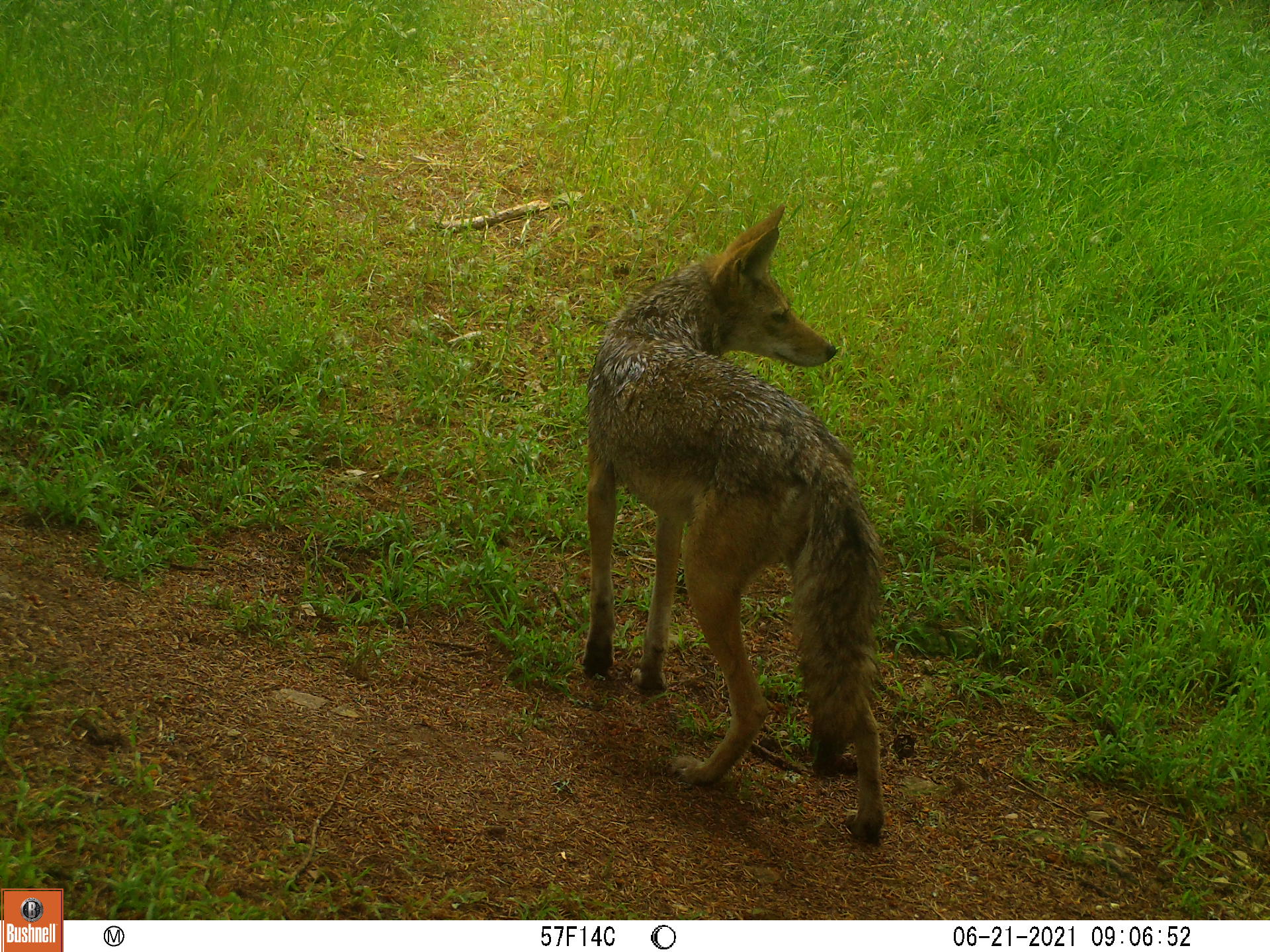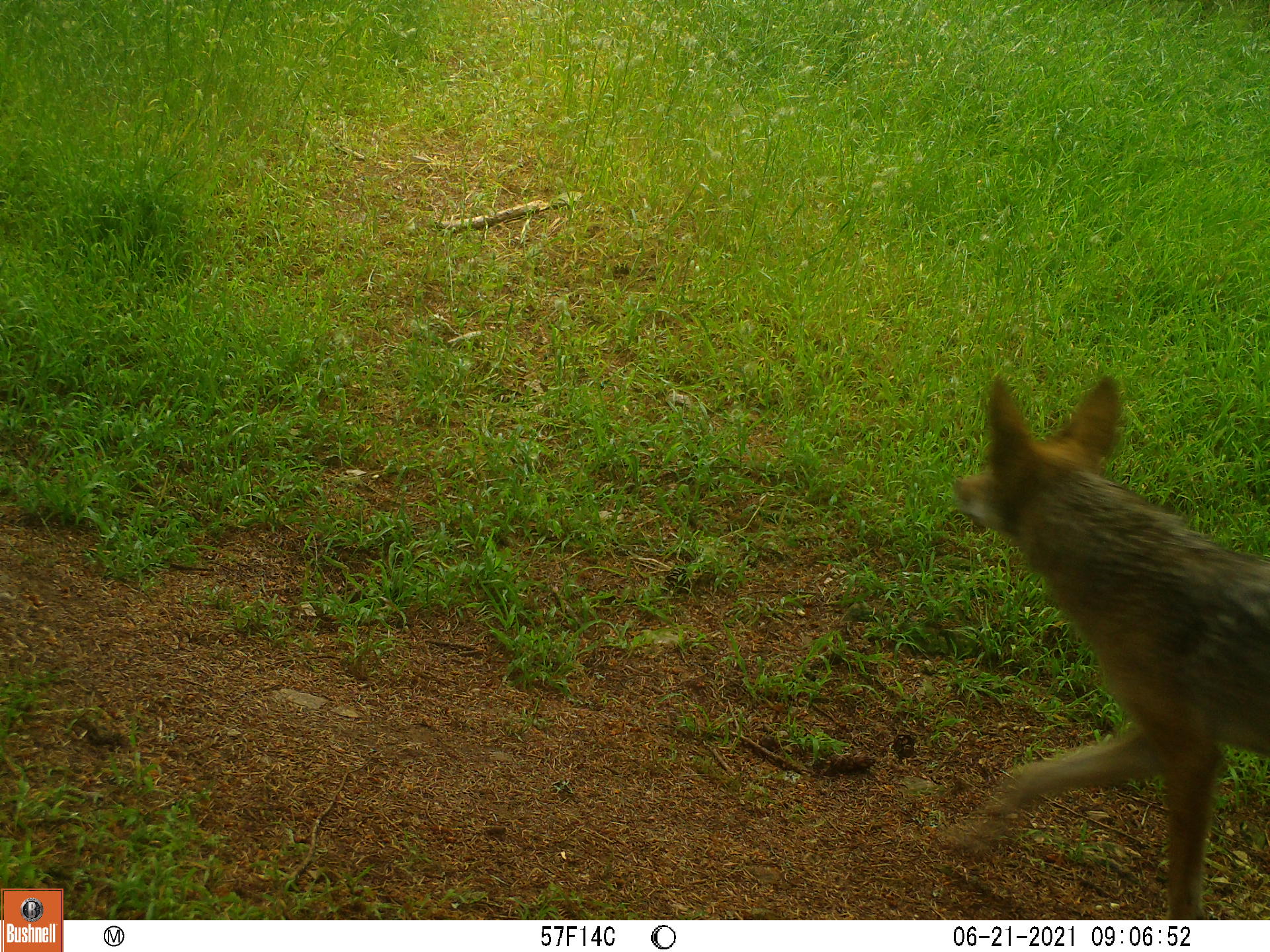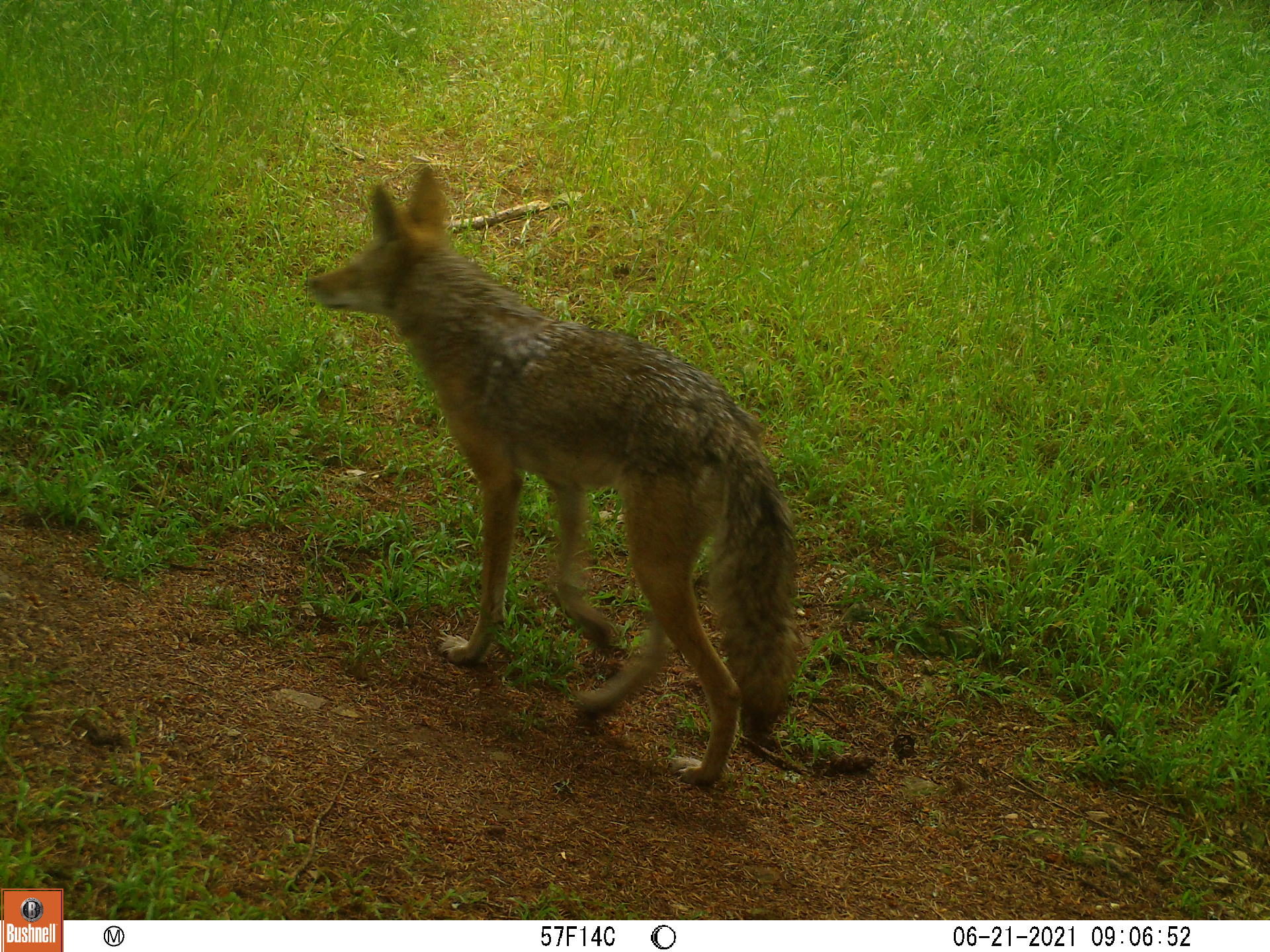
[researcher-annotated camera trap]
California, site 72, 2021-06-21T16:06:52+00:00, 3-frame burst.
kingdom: Animalia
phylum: Chordata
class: Mammalia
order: Carnivora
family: Canidae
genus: Canis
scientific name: Canis latrans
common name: coyote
Coyote (Canis latrans).